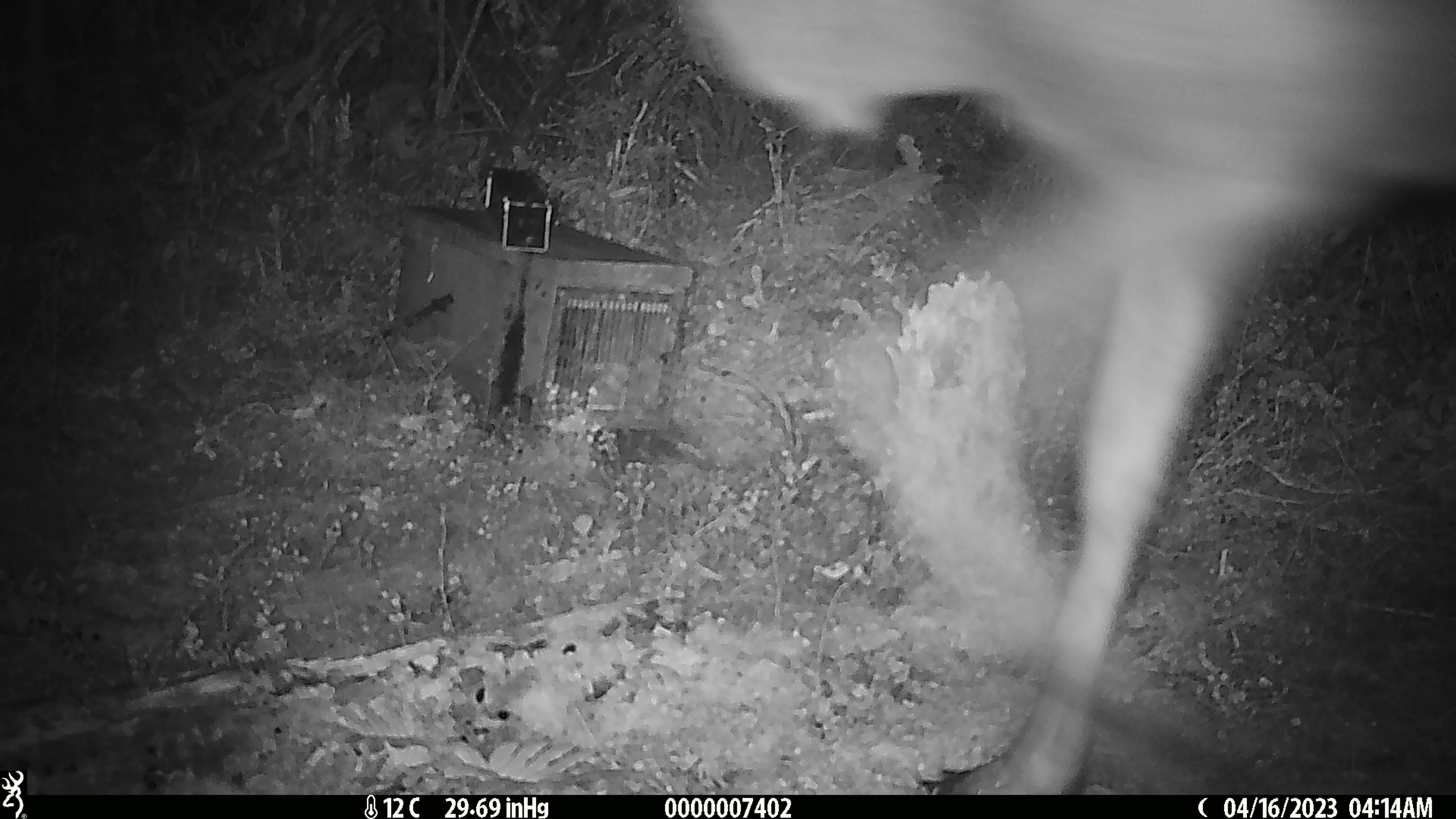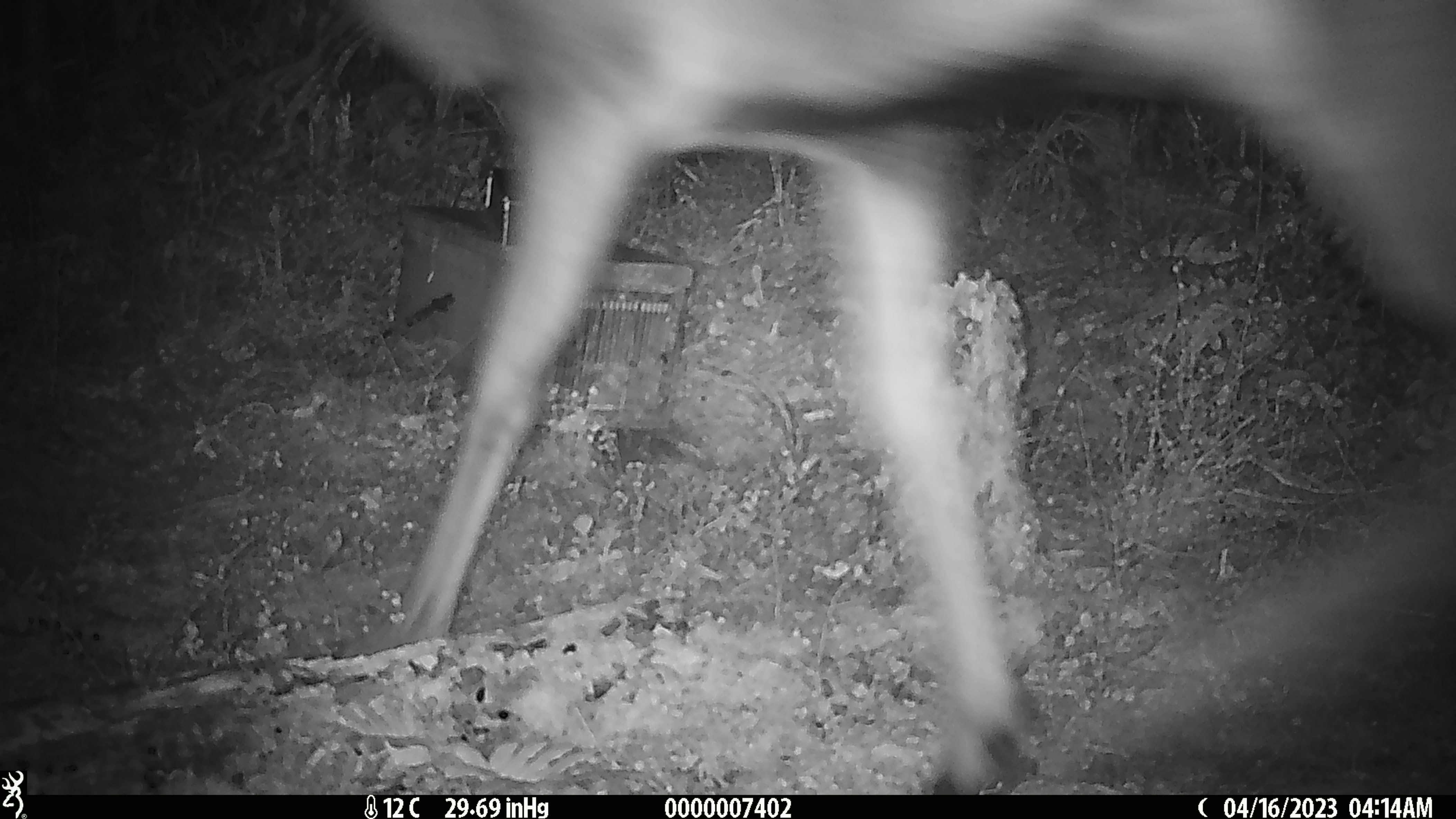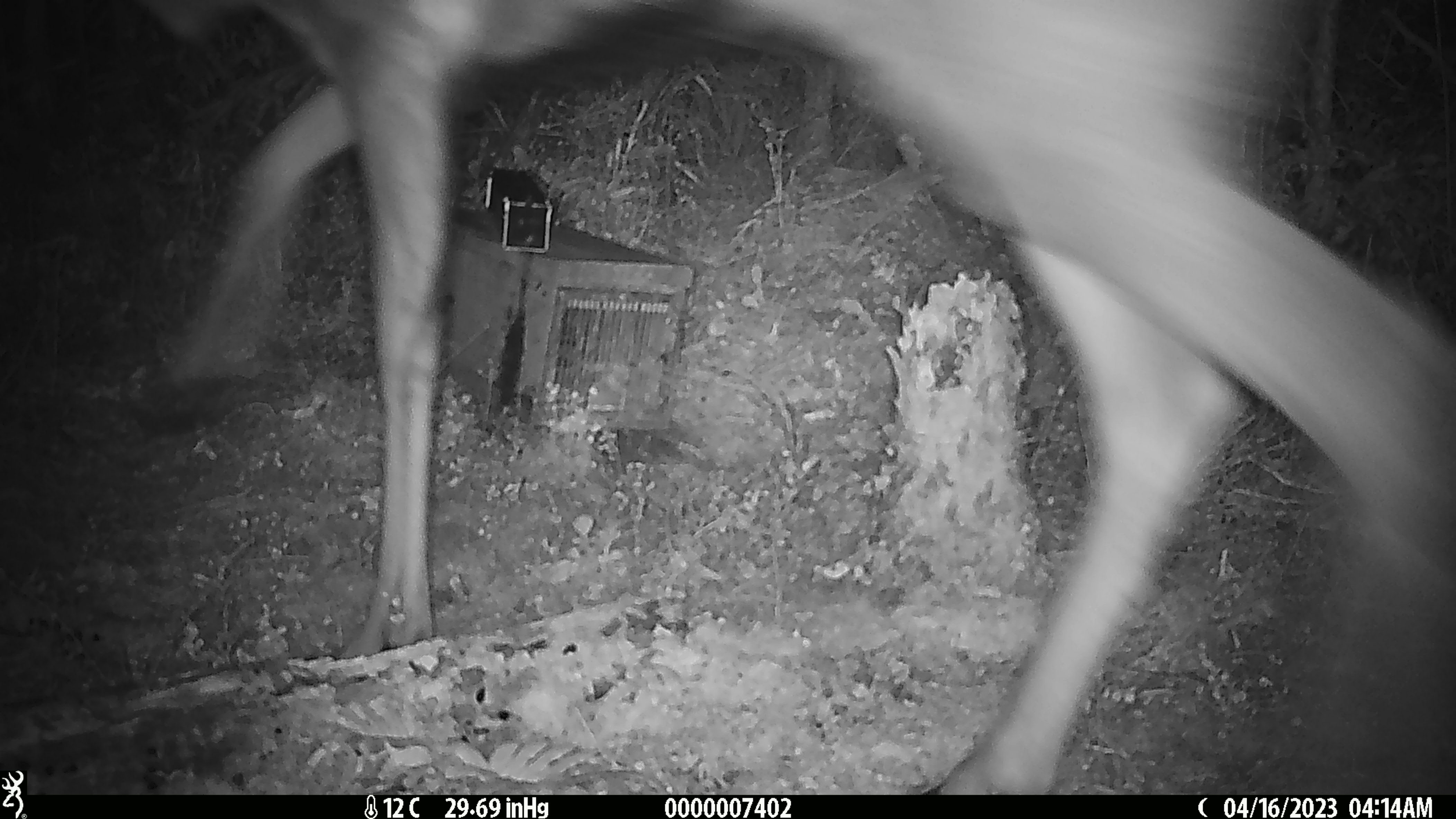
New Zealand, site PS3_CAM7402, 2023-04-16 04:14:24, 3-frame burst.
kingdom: Animalia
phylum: Chordata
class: Mammalia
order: Artiodactyla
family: Cervidae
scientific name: Cervidae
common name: deer